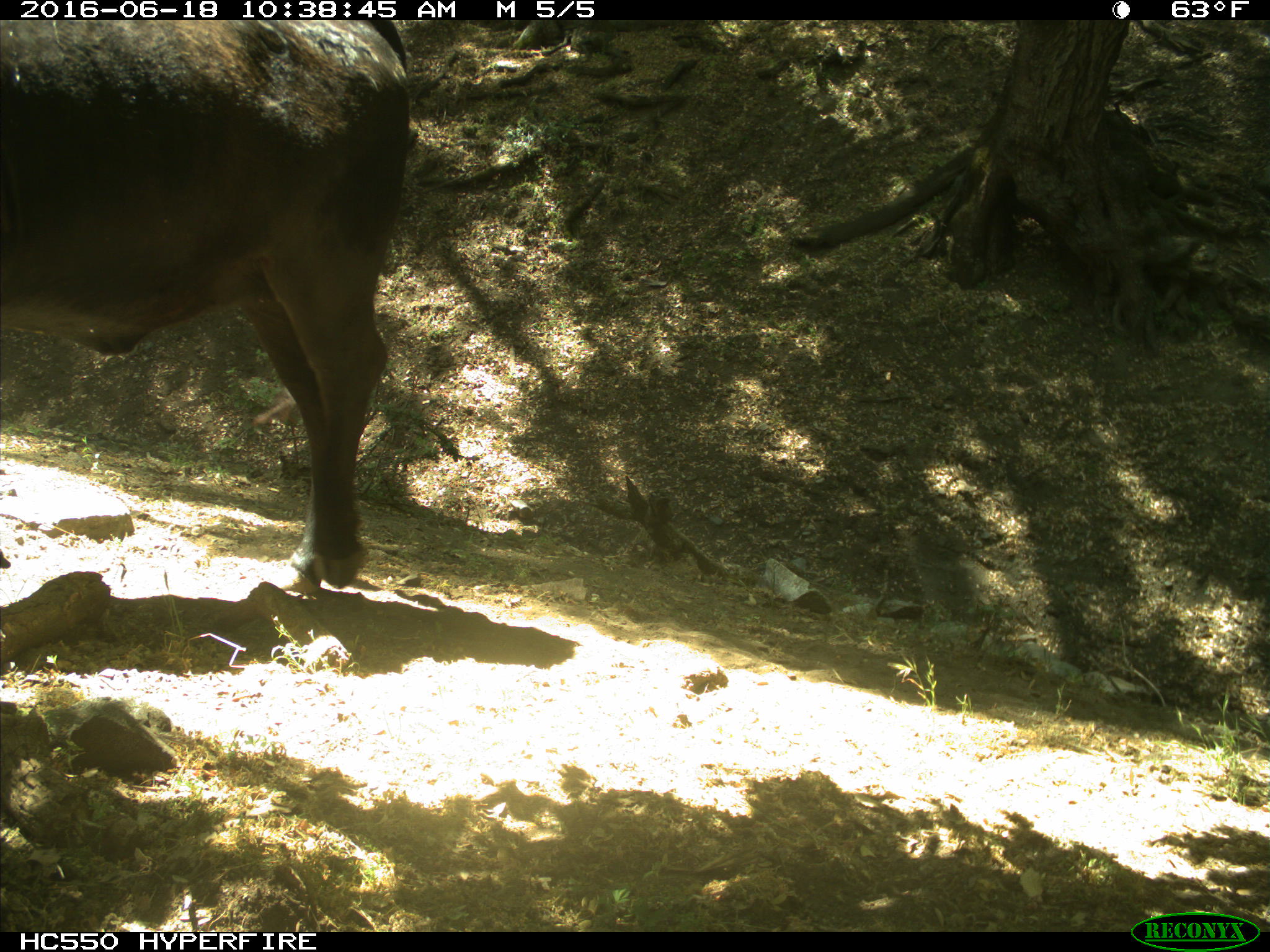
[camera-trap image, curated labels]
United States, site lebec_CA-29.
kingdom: Animalia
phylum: Chordata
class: Mammalia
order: Artiodactyla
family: Bovidae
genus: Bos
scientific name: Bos taurus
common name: domestic cow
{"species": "Bos taurus (domestic cow)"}